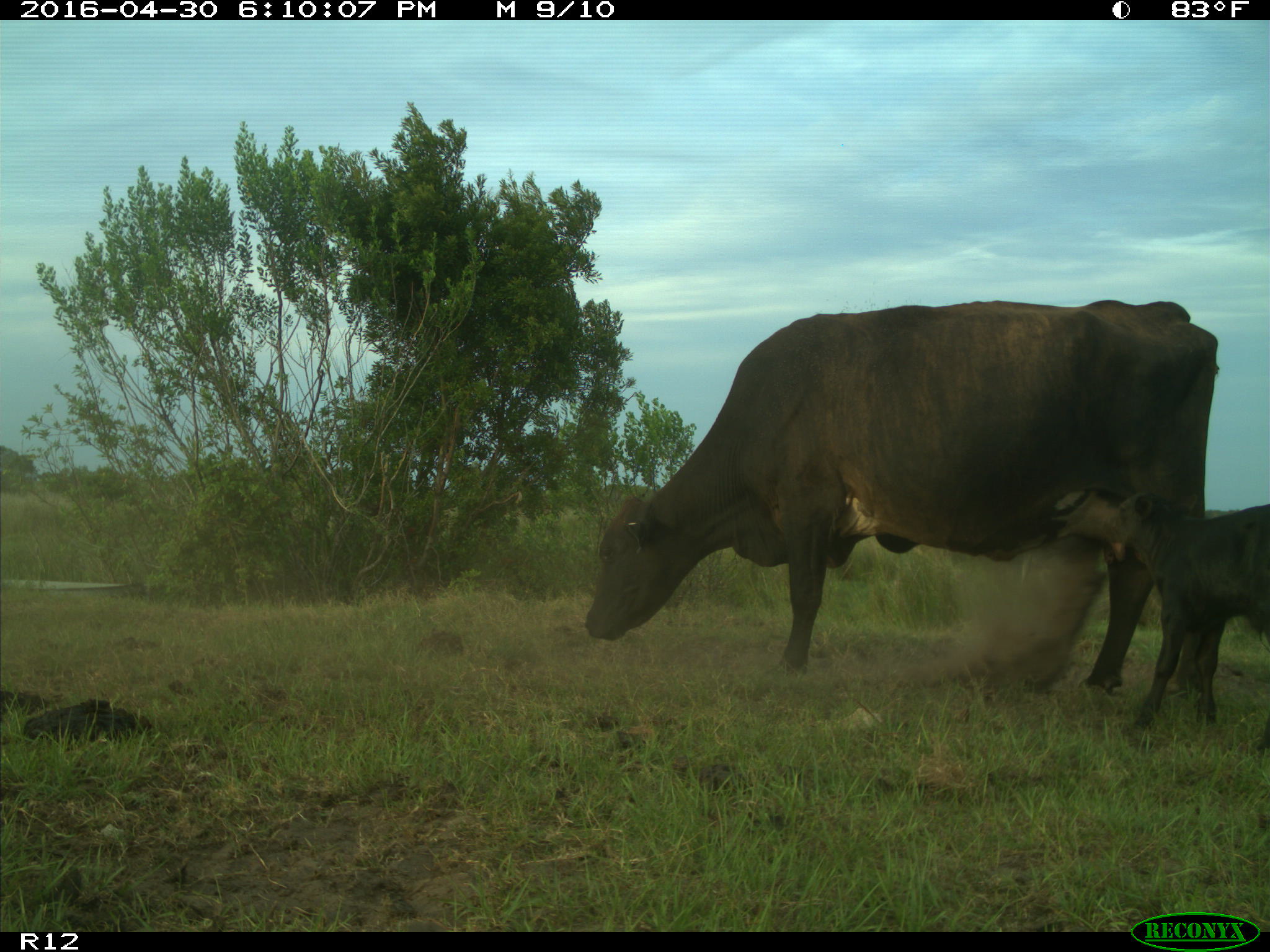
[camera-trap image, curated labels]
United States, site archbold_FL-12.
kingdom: Animalia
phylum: Chordata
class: Mammalia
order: Artiodactyla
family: Bovidae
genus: Bos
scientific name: Bos taurus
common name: domestic cow